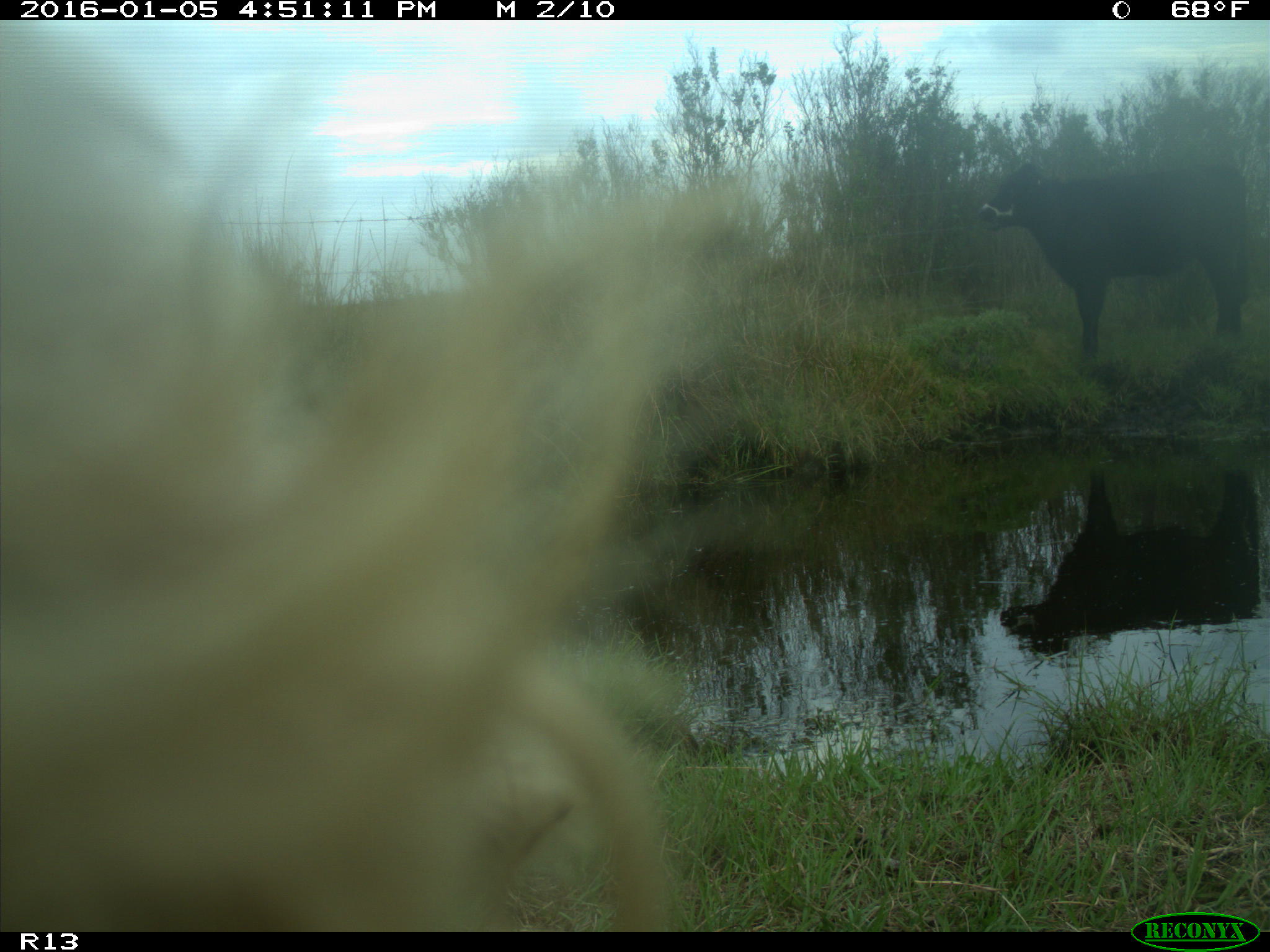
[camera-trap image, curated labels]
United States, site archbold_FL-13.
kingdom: Animalia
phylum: Chordata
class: Mammalia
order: Artiodactyla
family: Bovidae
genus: Bos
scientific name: Bos taurus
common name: domestic cow